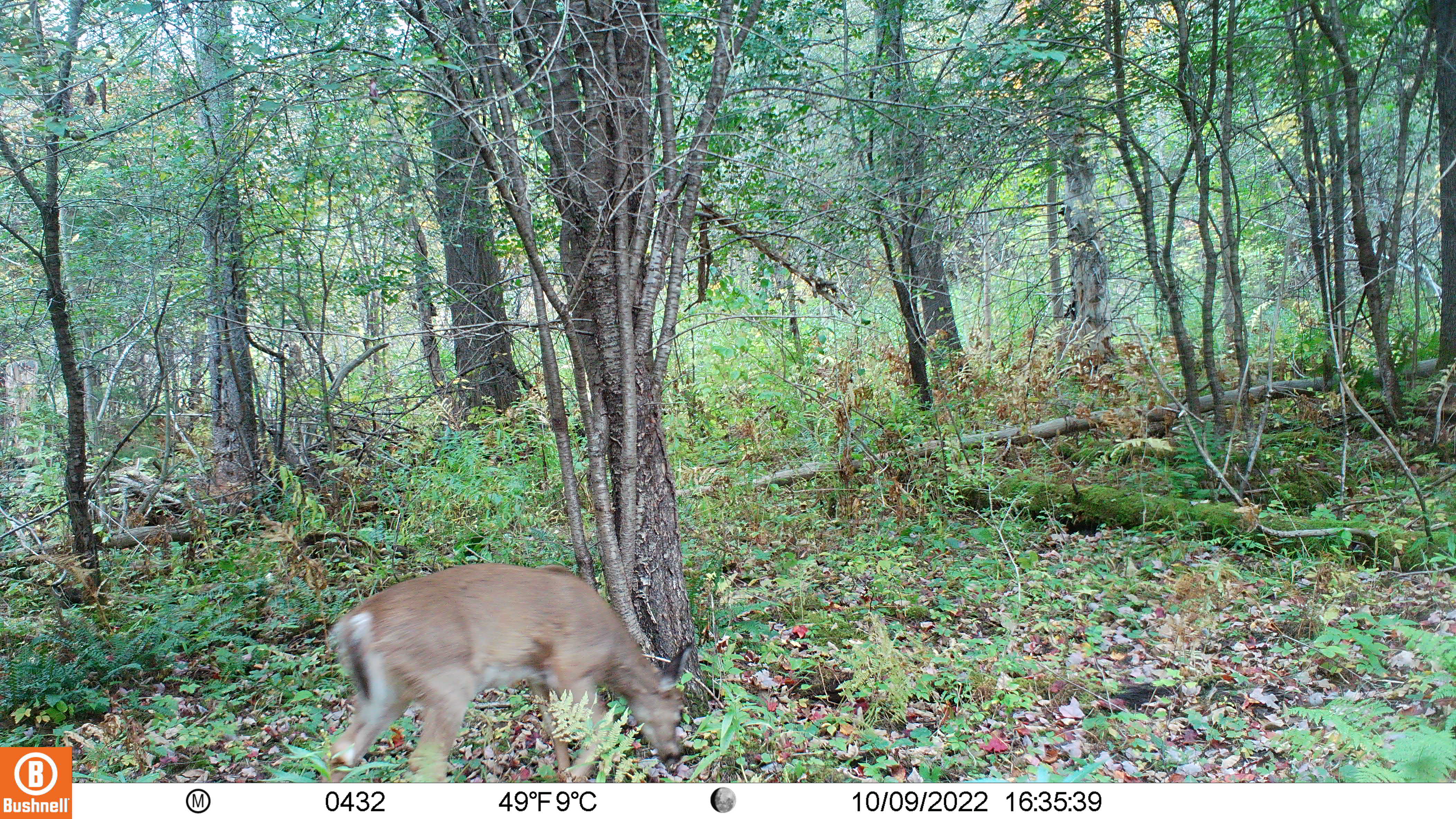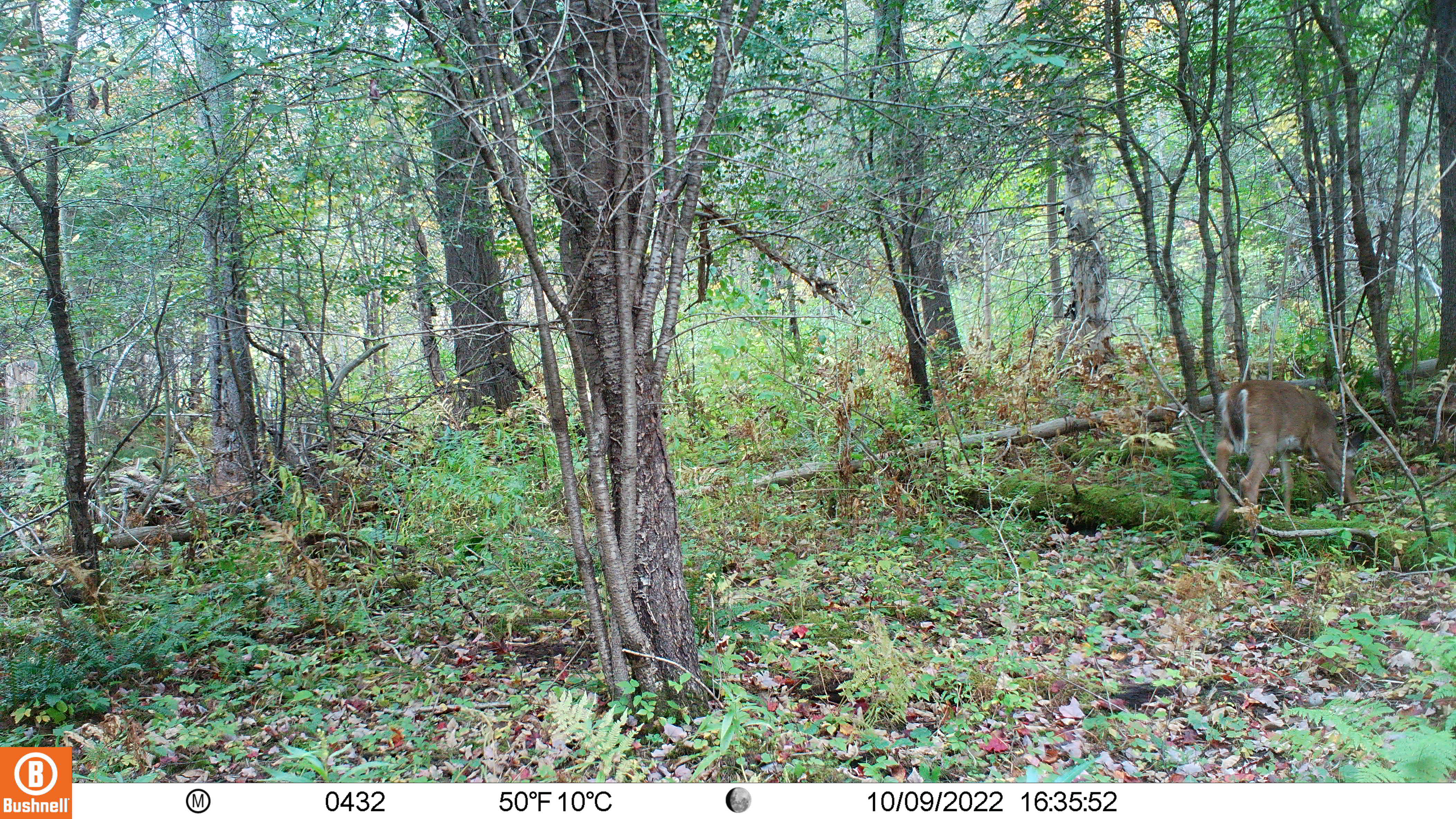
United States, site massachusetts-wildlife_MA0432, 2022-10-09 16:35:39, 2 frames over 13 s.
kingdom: Animalia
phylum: Chordata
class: Mammalia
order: Artiodactyla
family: Cervidae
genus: Odocoileus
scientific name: Odocoileus virginianus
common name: white-tailed deer